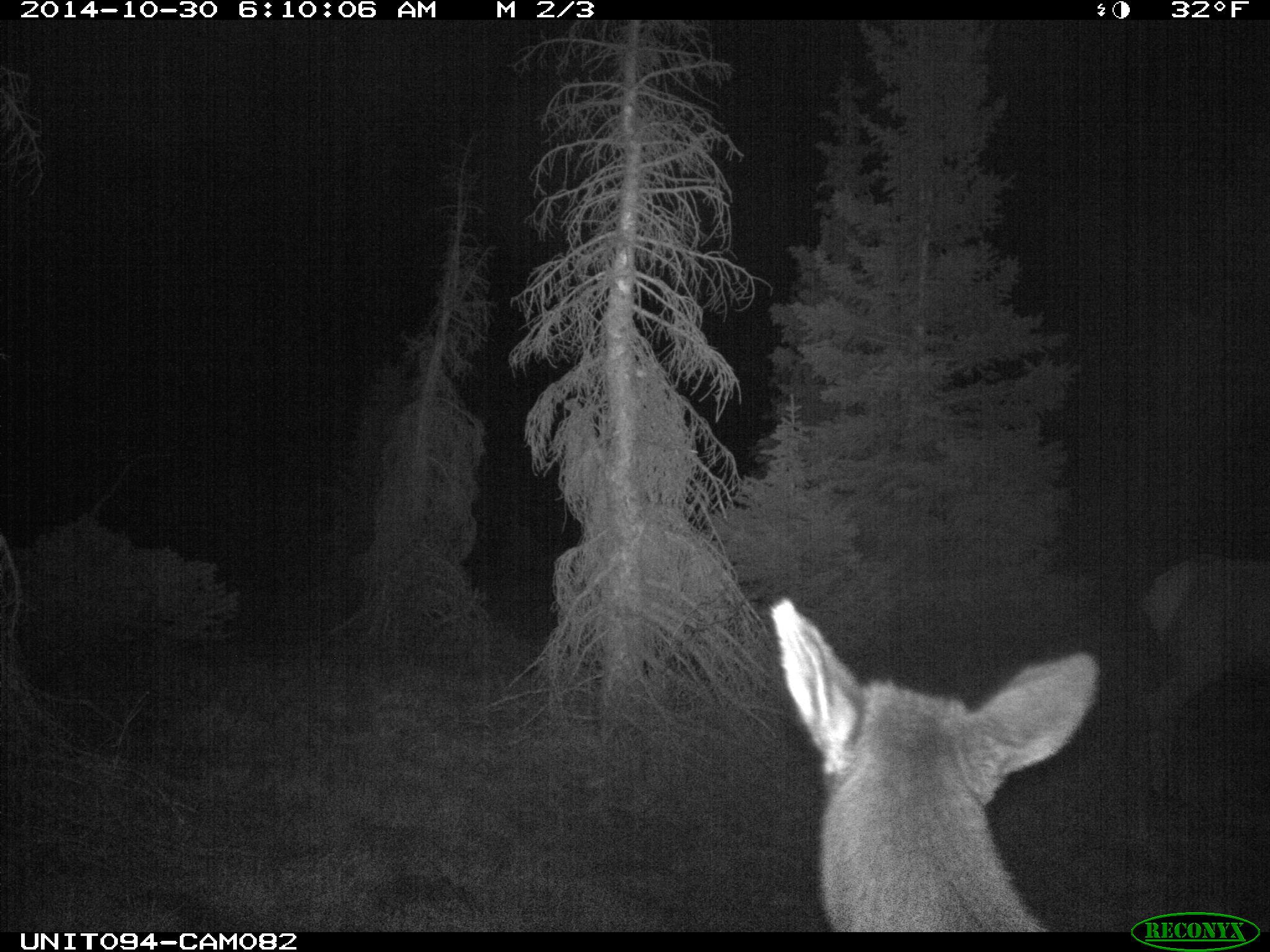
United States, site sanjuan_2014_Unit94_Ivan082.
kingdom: Animalia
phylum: Chordata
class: Mammalia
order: Artiodactyla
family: Cervidae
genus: Cervus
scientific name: Cervus elaphus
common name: red deer